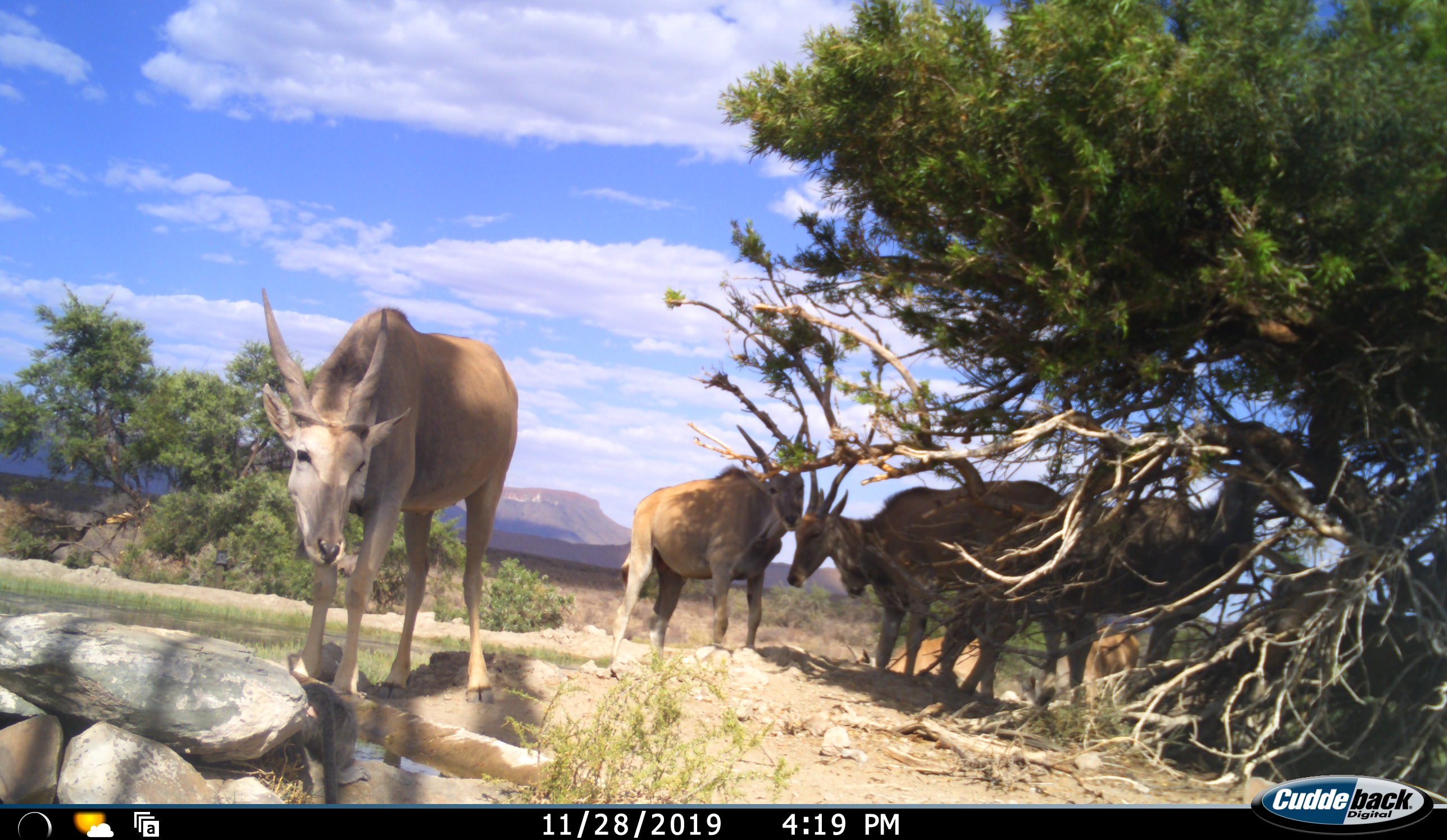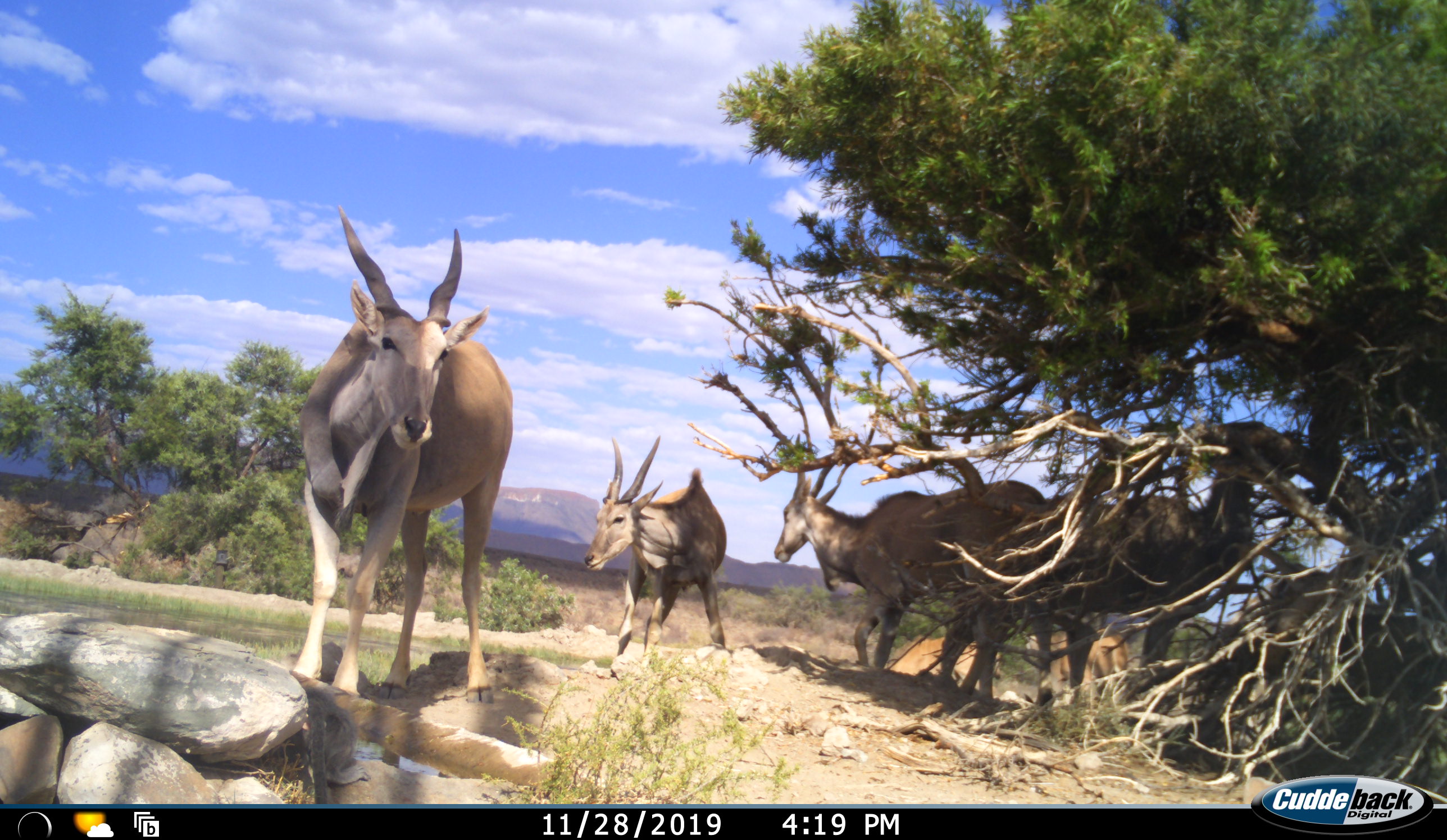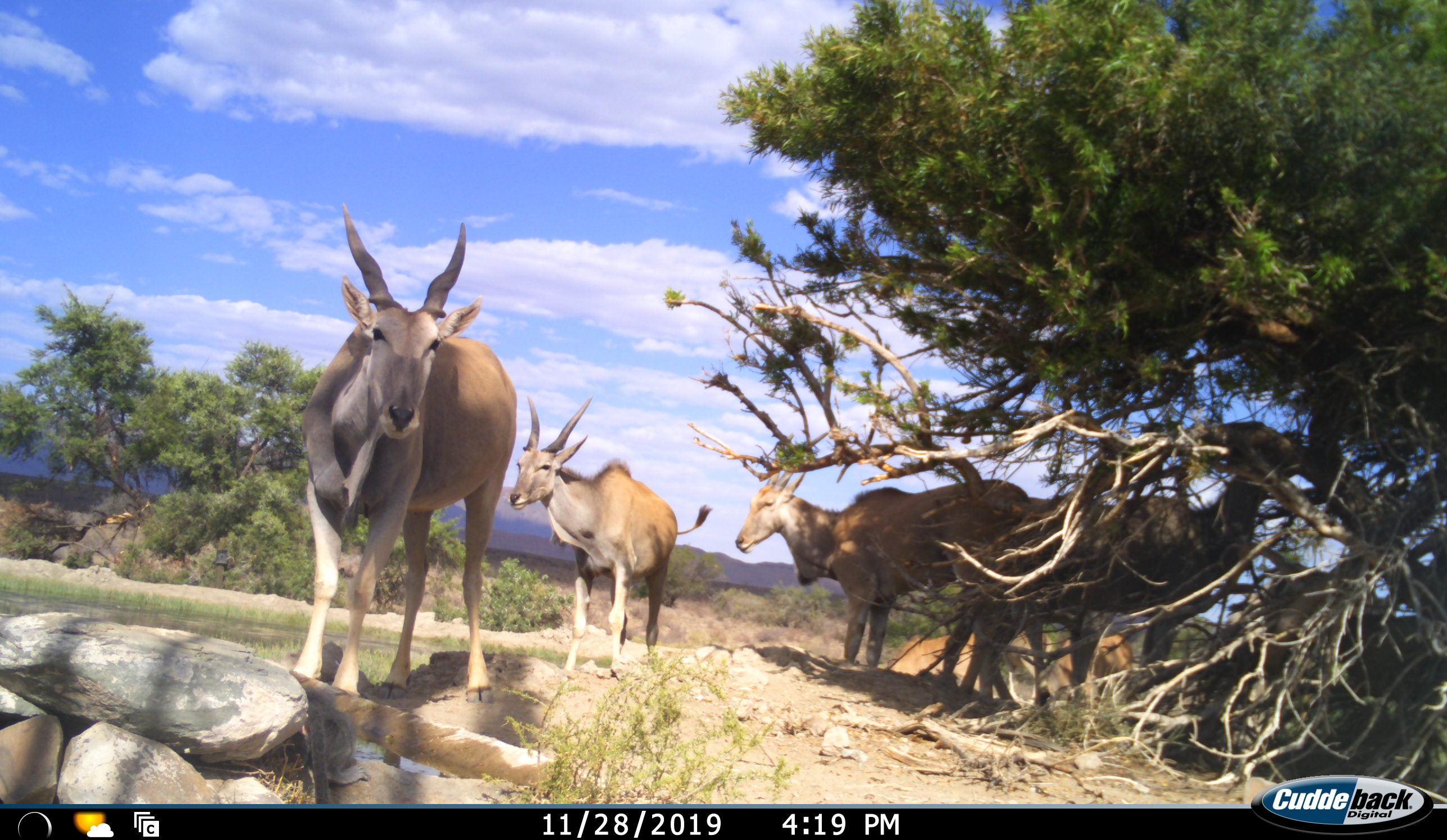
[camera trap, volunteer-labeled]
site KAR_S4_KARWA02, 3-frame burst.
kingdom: Animalia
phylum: Chordata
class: Mammalia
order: Artiodactyla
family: Bovidae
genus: Tragelaphus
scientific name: Tragelaphus oryx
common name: eland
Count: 6.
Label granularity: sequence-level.